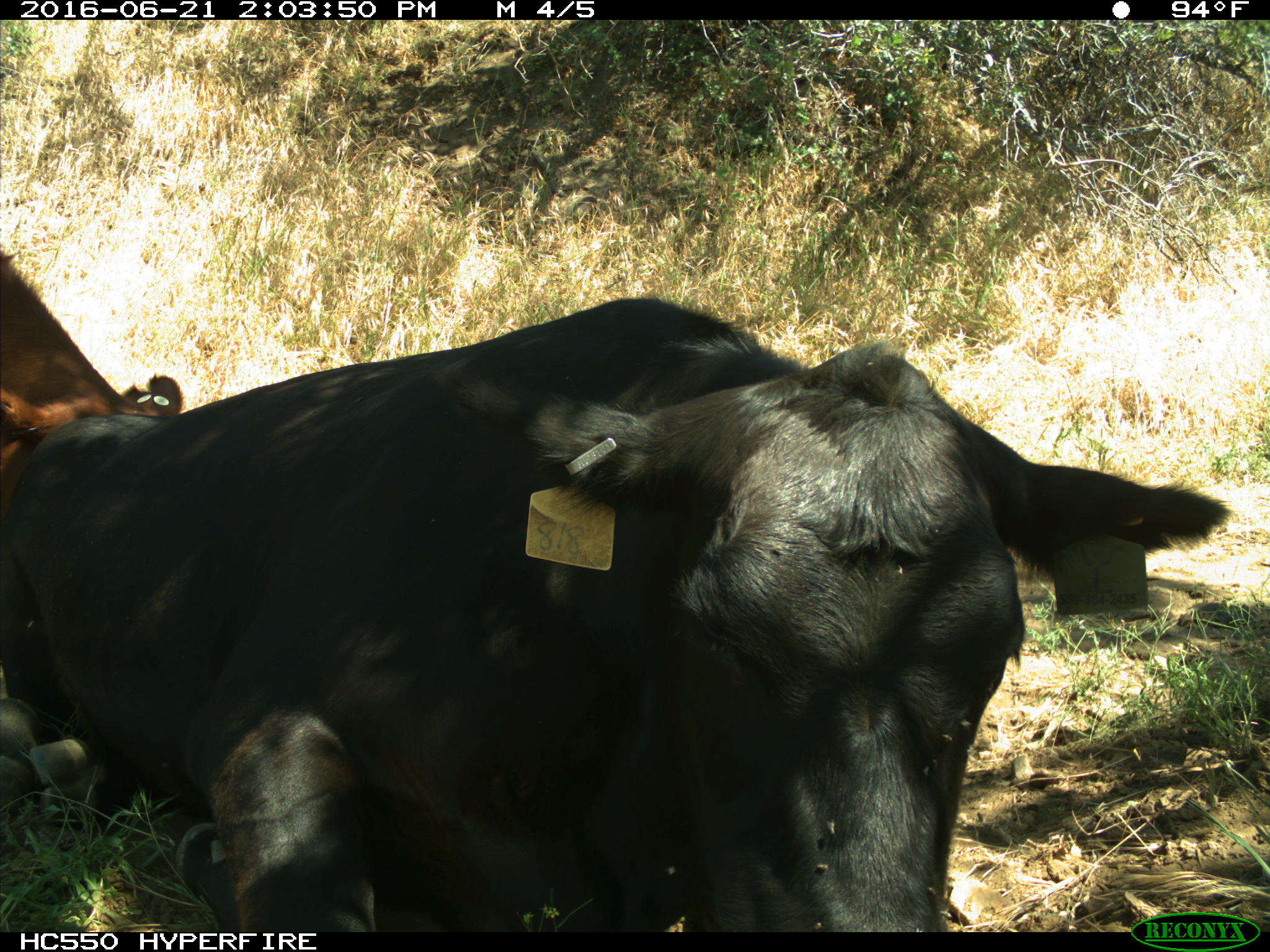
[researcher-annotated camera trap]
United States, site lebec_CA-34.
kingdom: Animalia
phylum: Chordata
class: Mammalia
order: Artiodactyla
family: Bovidae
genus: Bos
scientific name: Bos taurus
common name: domestic cow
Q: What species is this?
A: Bos taurus (domestic cow).